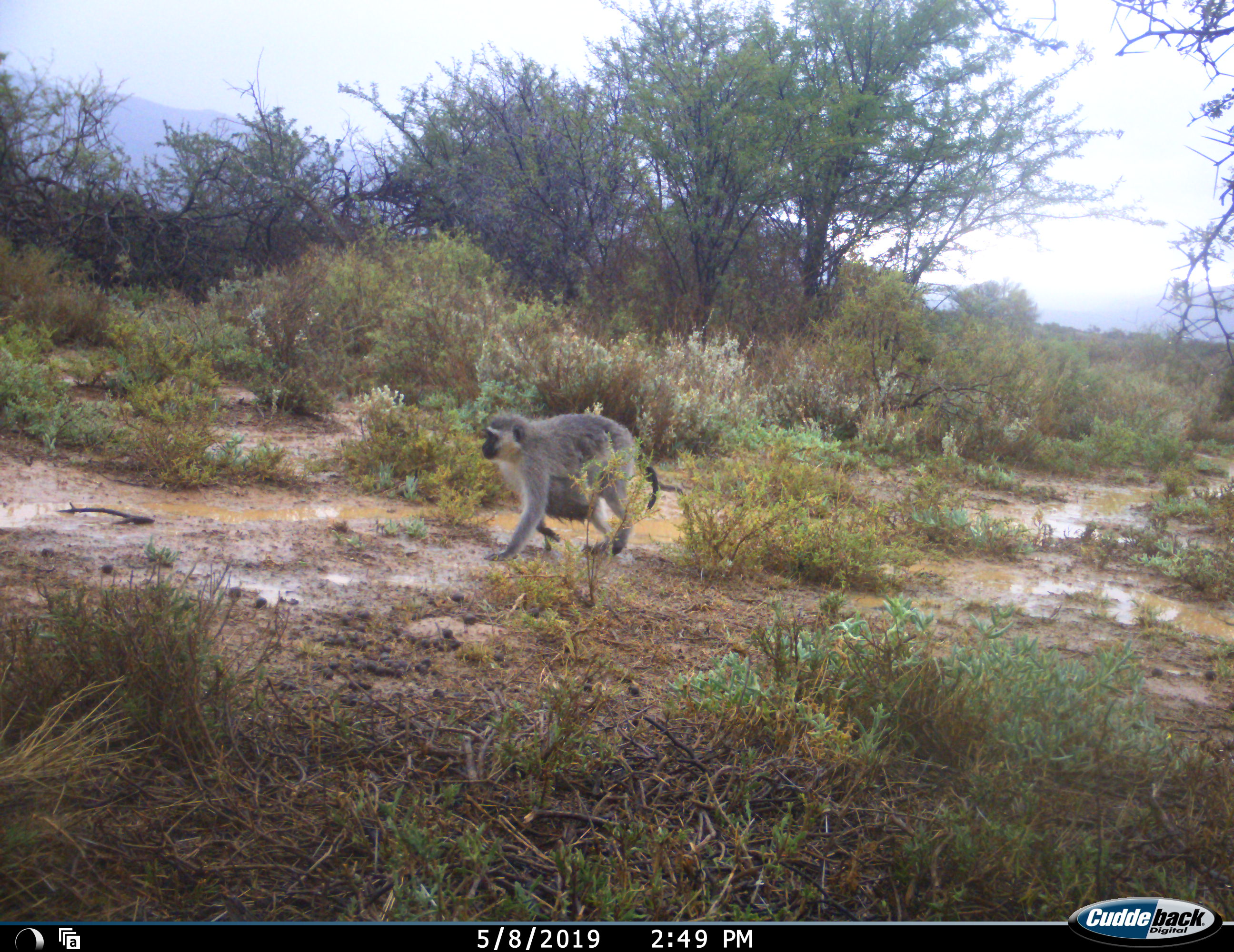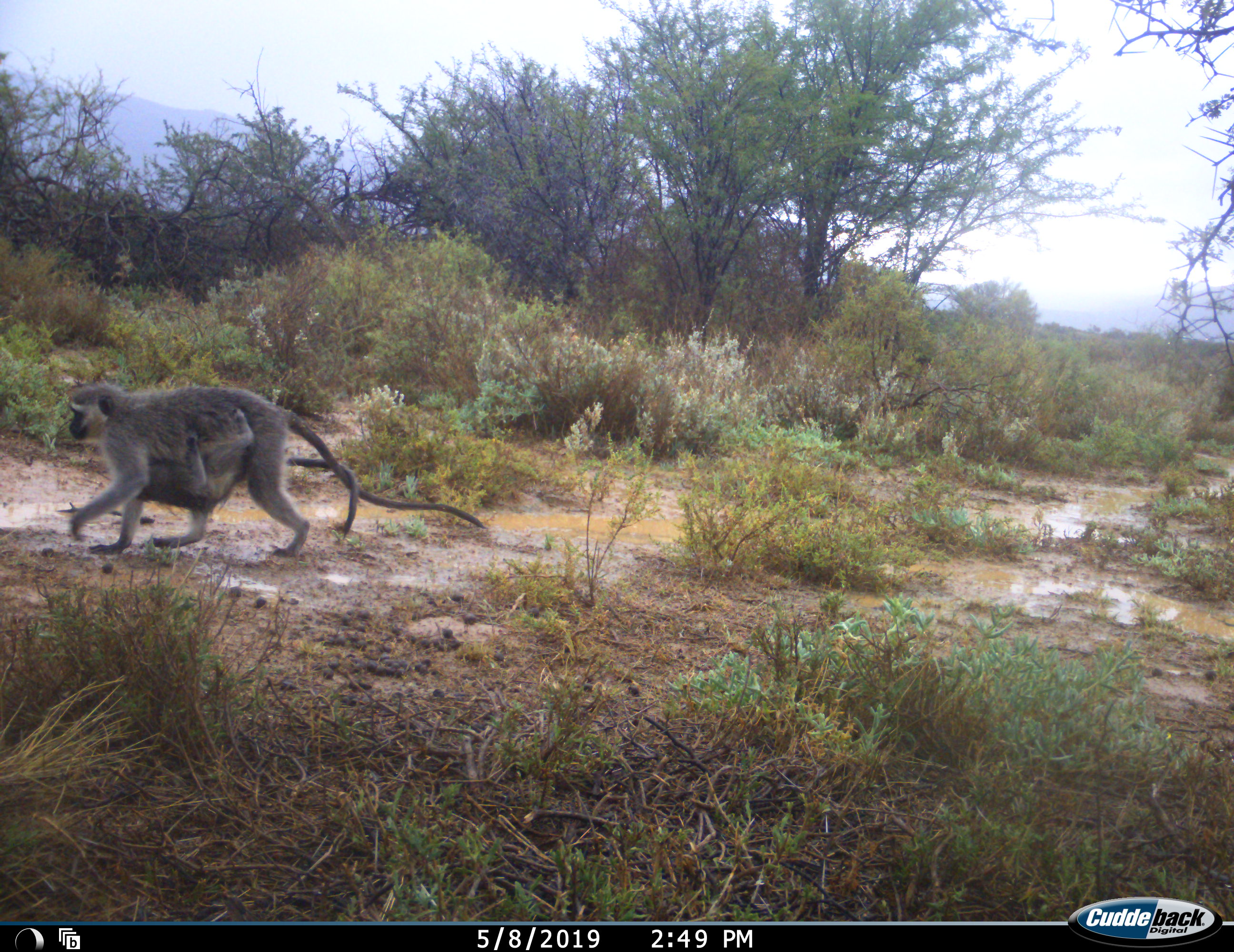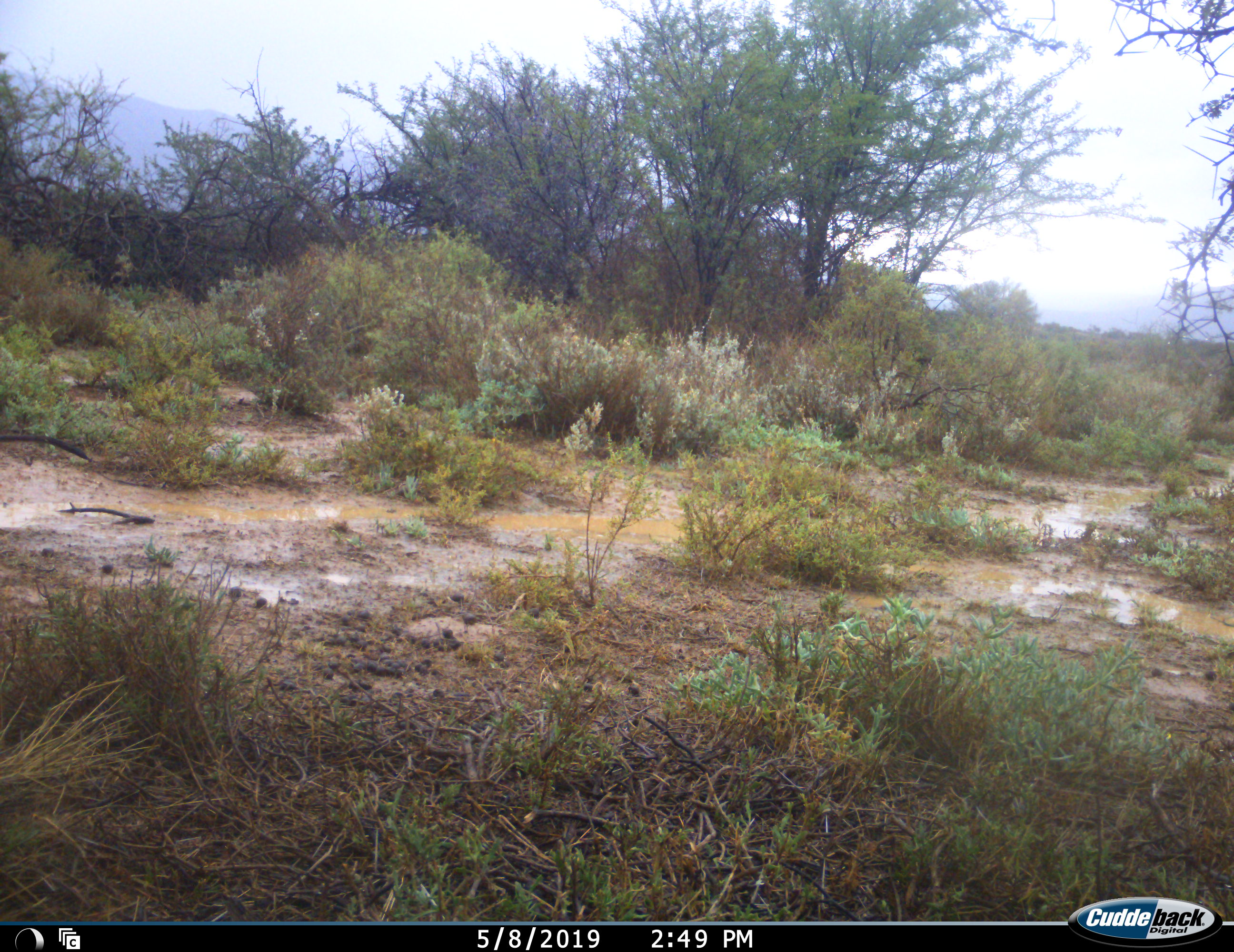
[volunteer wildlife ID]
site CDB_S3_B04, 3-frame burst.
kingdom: Animalia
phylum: Chordata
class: Mammalia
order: Primates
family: Cercopithecidae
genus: Chlorocebus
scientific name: Chlorocebus pygerythrus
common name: vervet monkey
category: monkeyvervet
Monkeyvervet (vervet monkey) (Chlorocebus pygerythrus), count 2. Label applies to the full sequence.